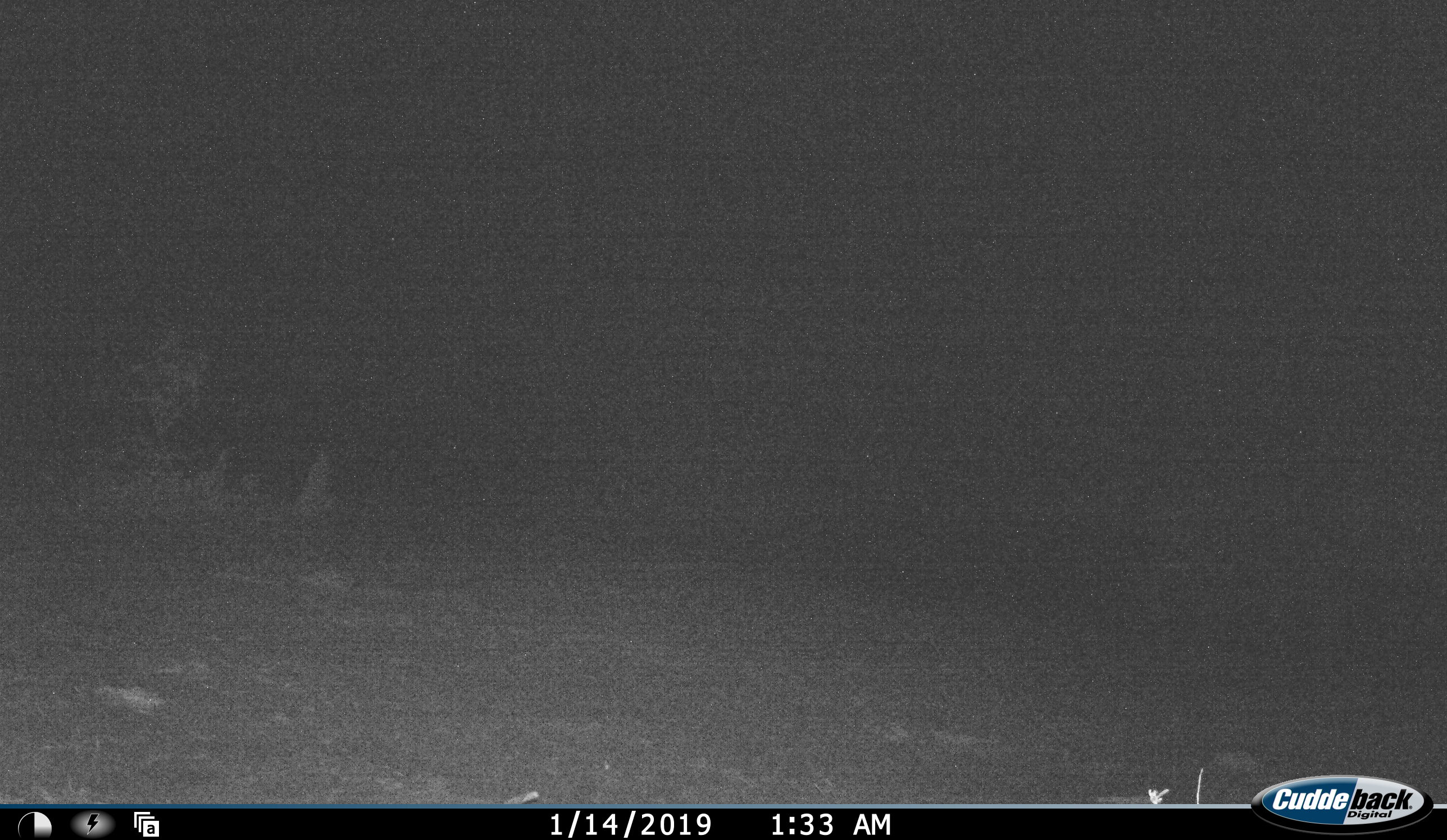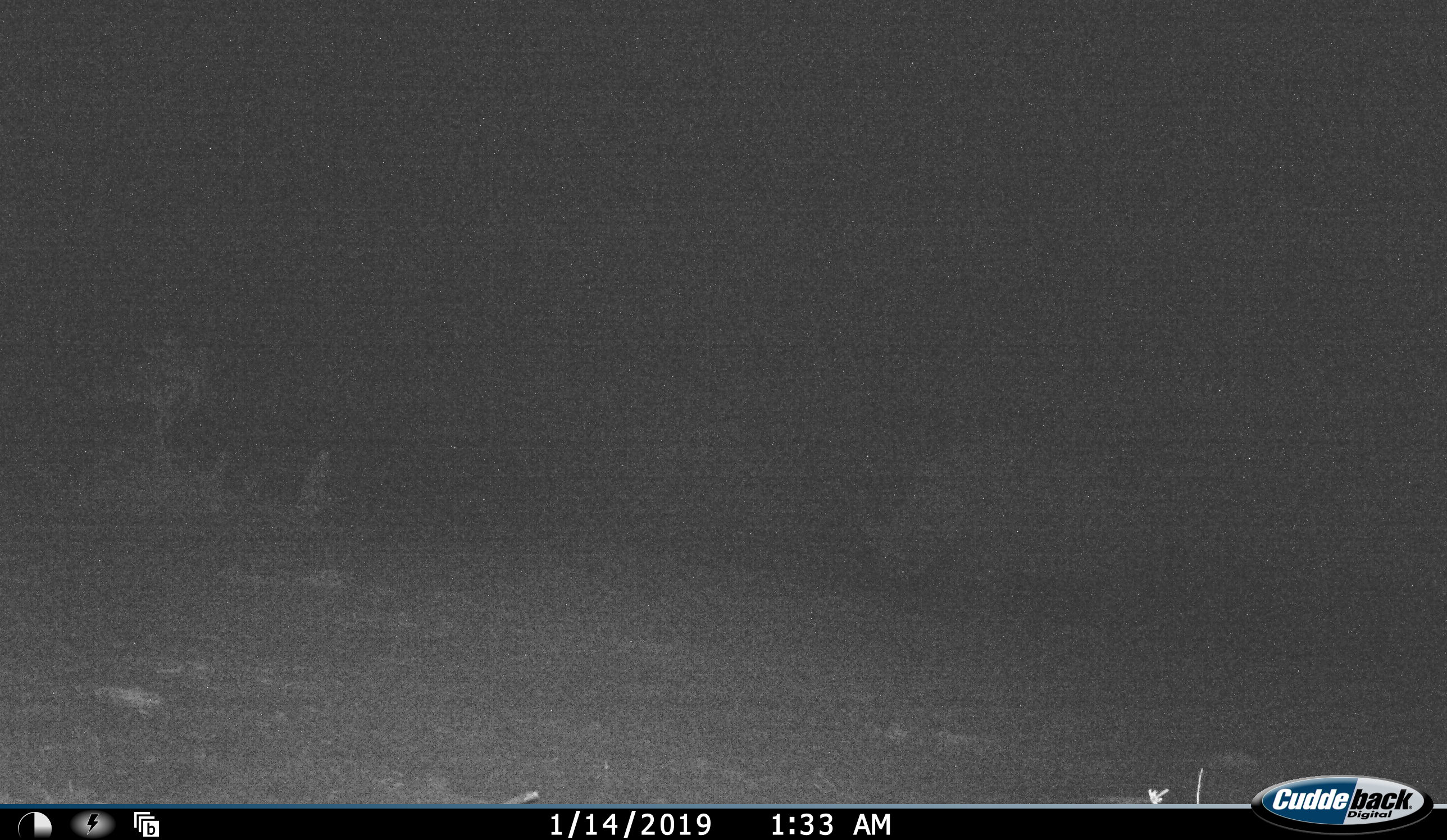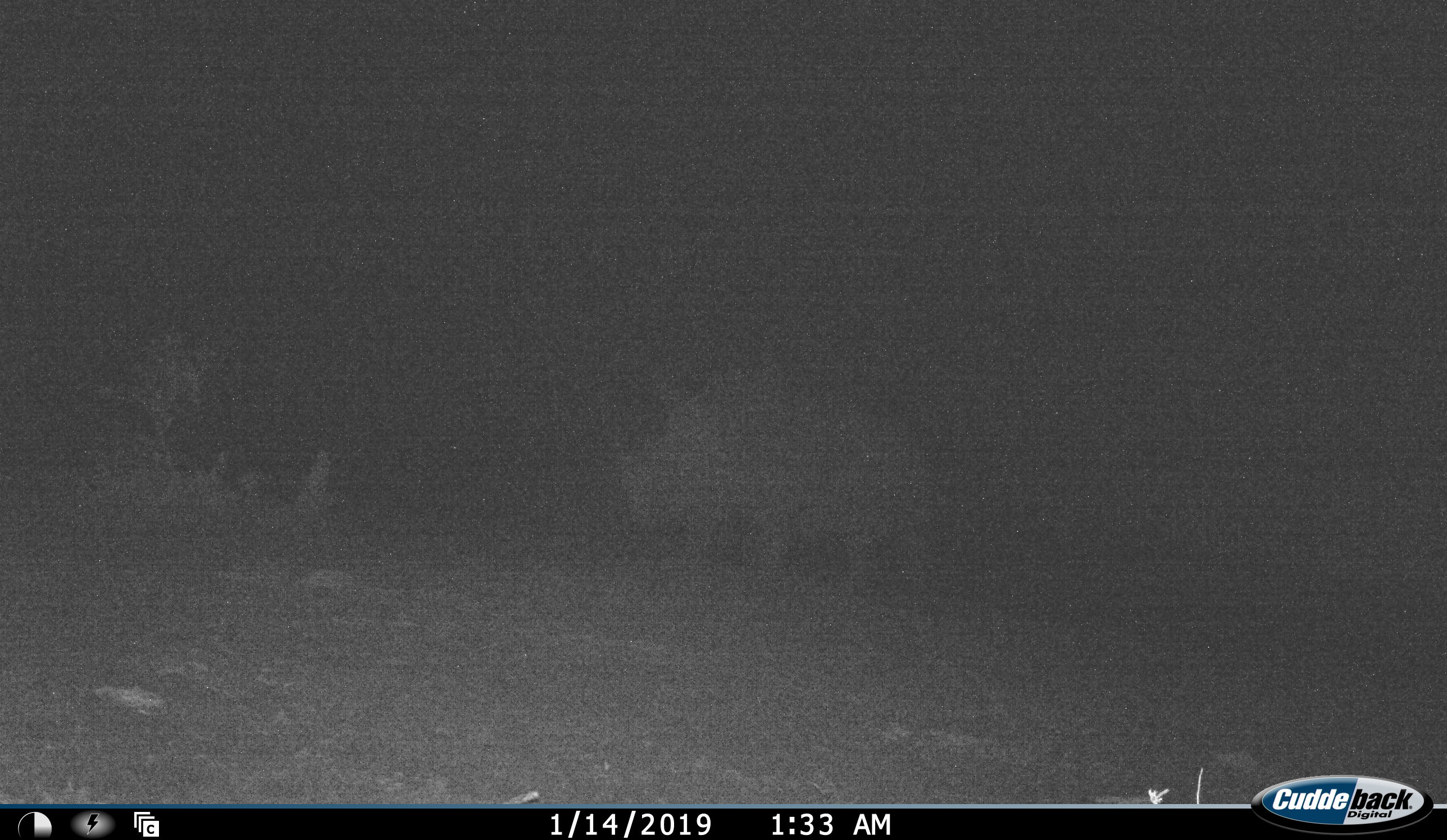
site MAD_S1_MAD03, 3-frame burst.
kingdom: Animalia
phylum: Chordata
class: Mammalia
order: Perissodactyla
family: Rhinocerotidae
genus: Ceratotherium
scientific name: Ceratotherium simum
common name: white rhinoceros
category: rhinoceroswhite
Rhinoceroswhite (white rhinoceros) (Ceratotherium simum), count 1. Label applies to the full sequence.